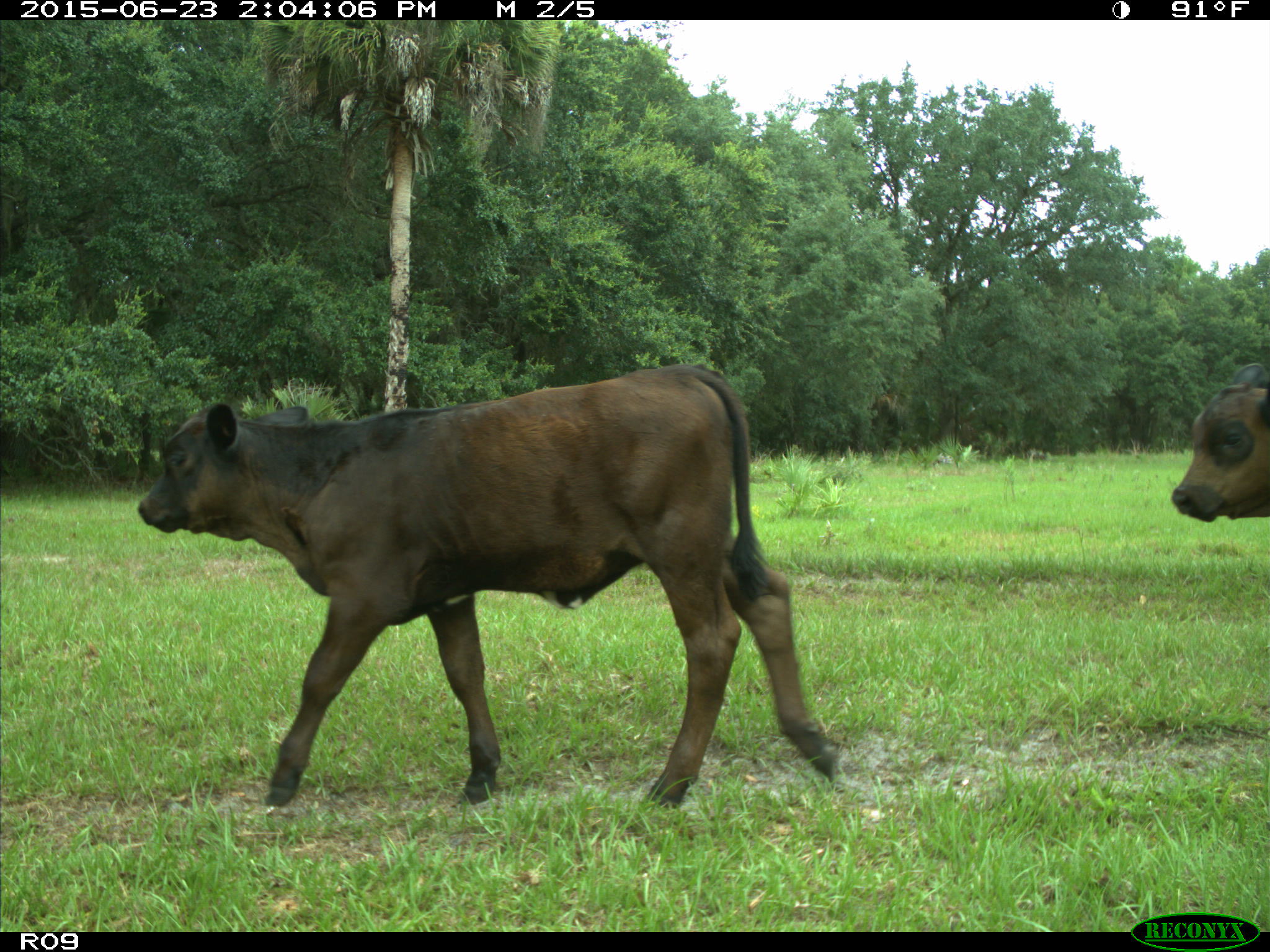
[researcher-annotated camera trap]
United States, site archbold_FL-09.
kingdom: Animalia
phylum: Chordata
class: Mammalia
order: Artiodactyla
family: Bovidae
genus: Bos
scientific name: Bos taurus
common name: domestic cow